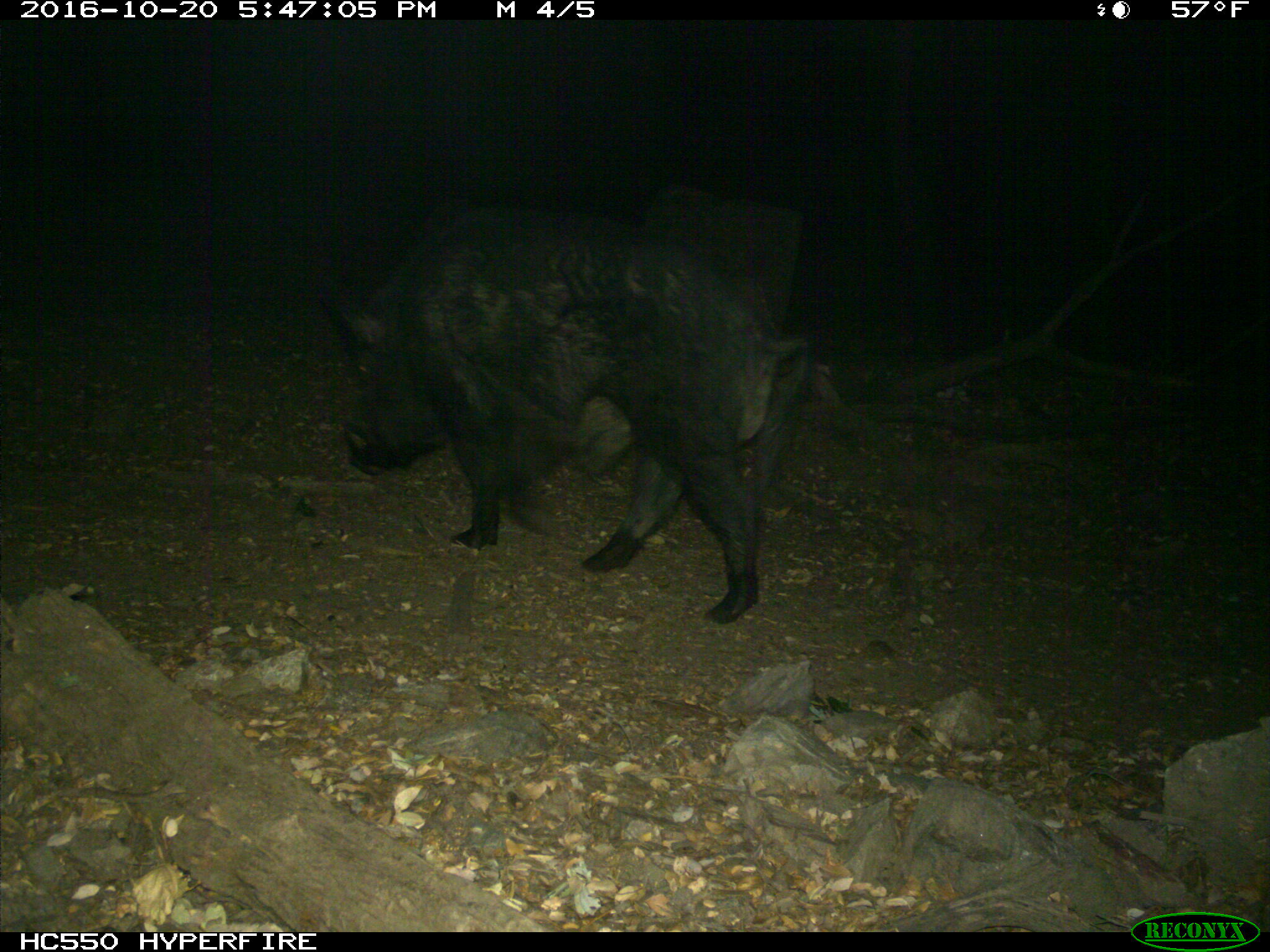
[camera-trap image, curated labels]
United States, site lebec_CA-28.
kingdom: Animalia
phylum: Chordata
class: Mammalia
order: Artiodactyla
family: Suidae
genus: Sus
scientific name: Sus scrofa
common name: wild boar